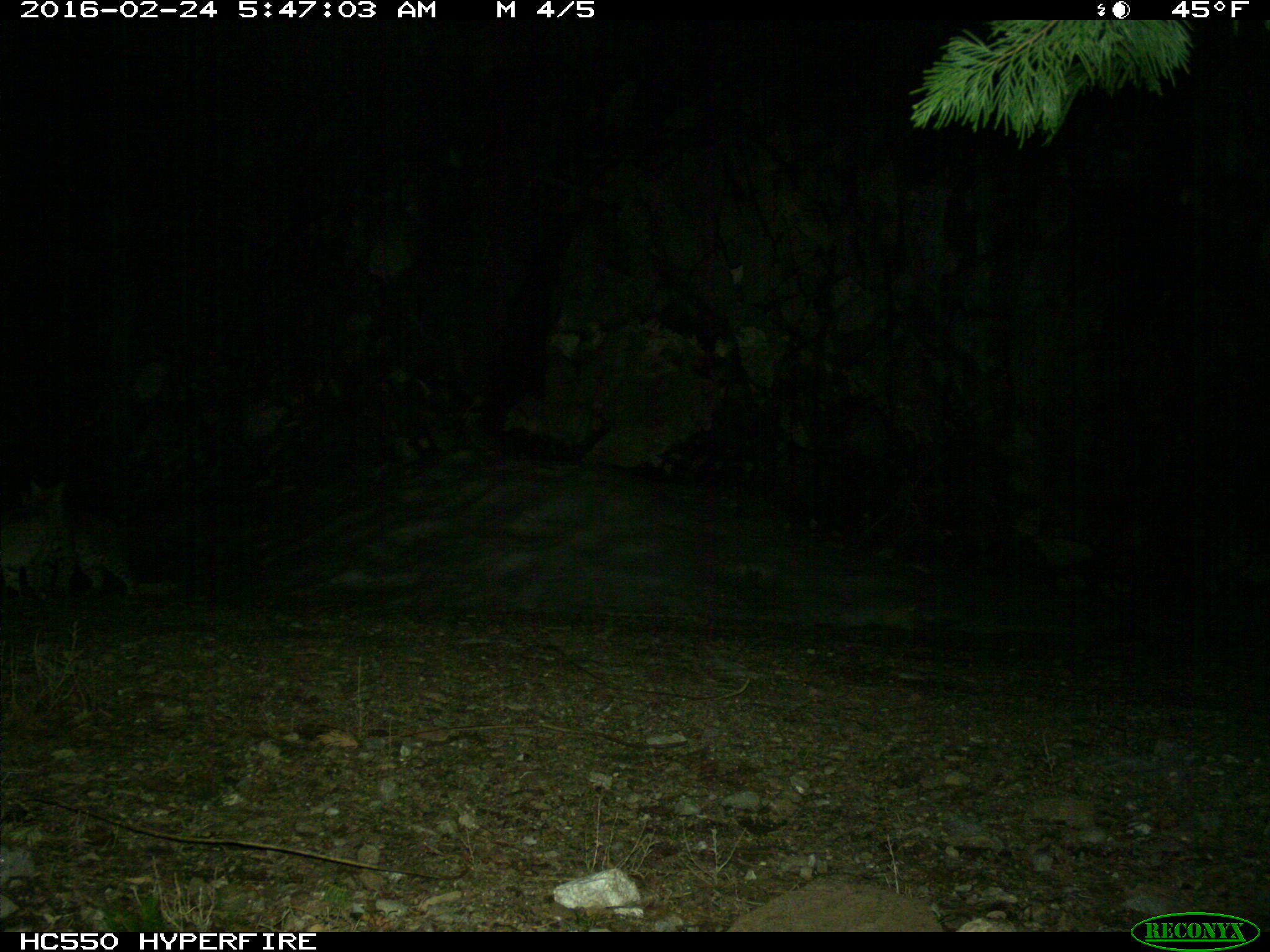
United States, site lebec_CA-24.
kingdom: Animalia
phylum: Chordata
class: Mammalia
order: Carnivora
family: Felidae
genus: Lynx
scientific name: Lynx rufus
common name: bobcat